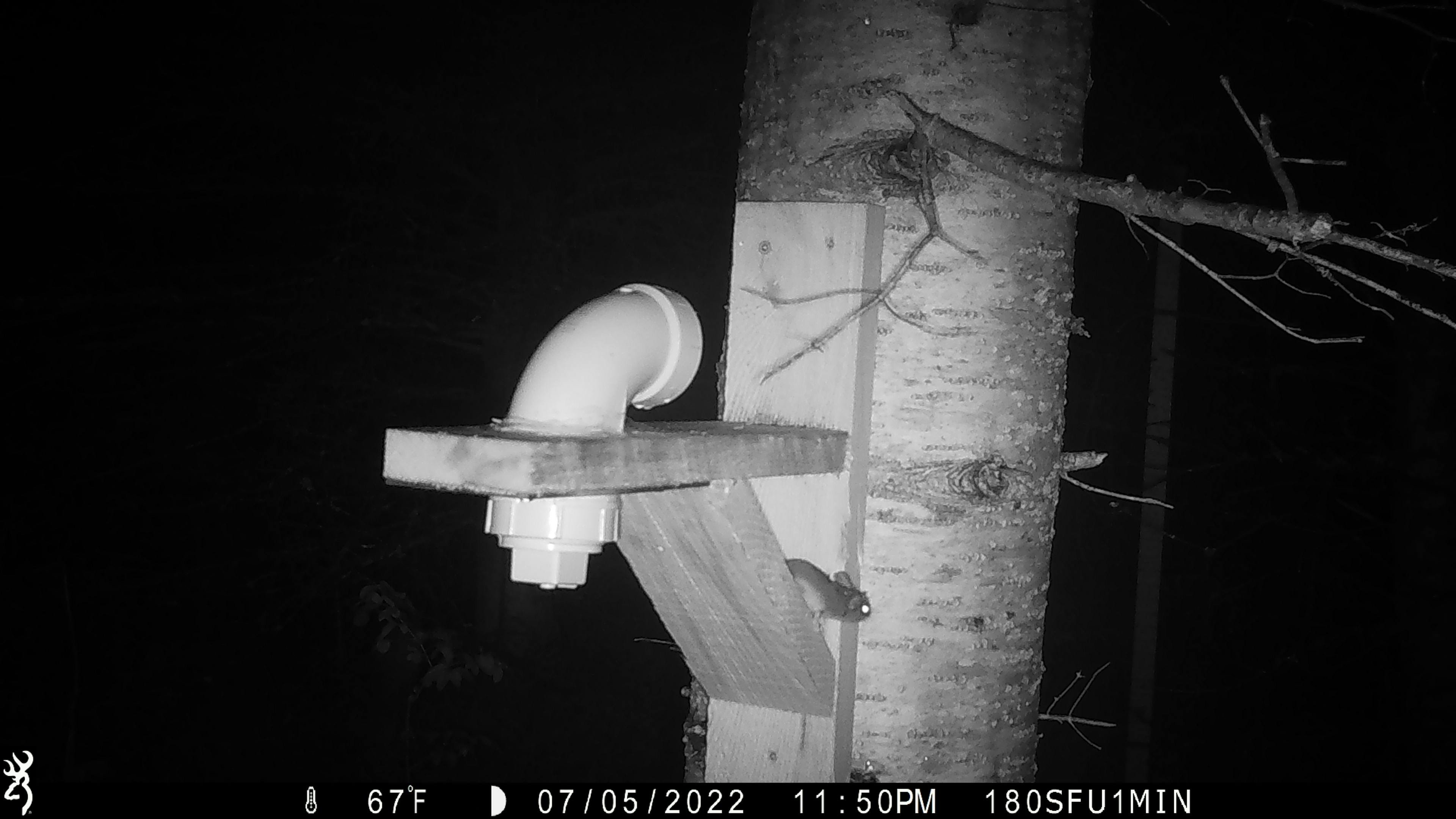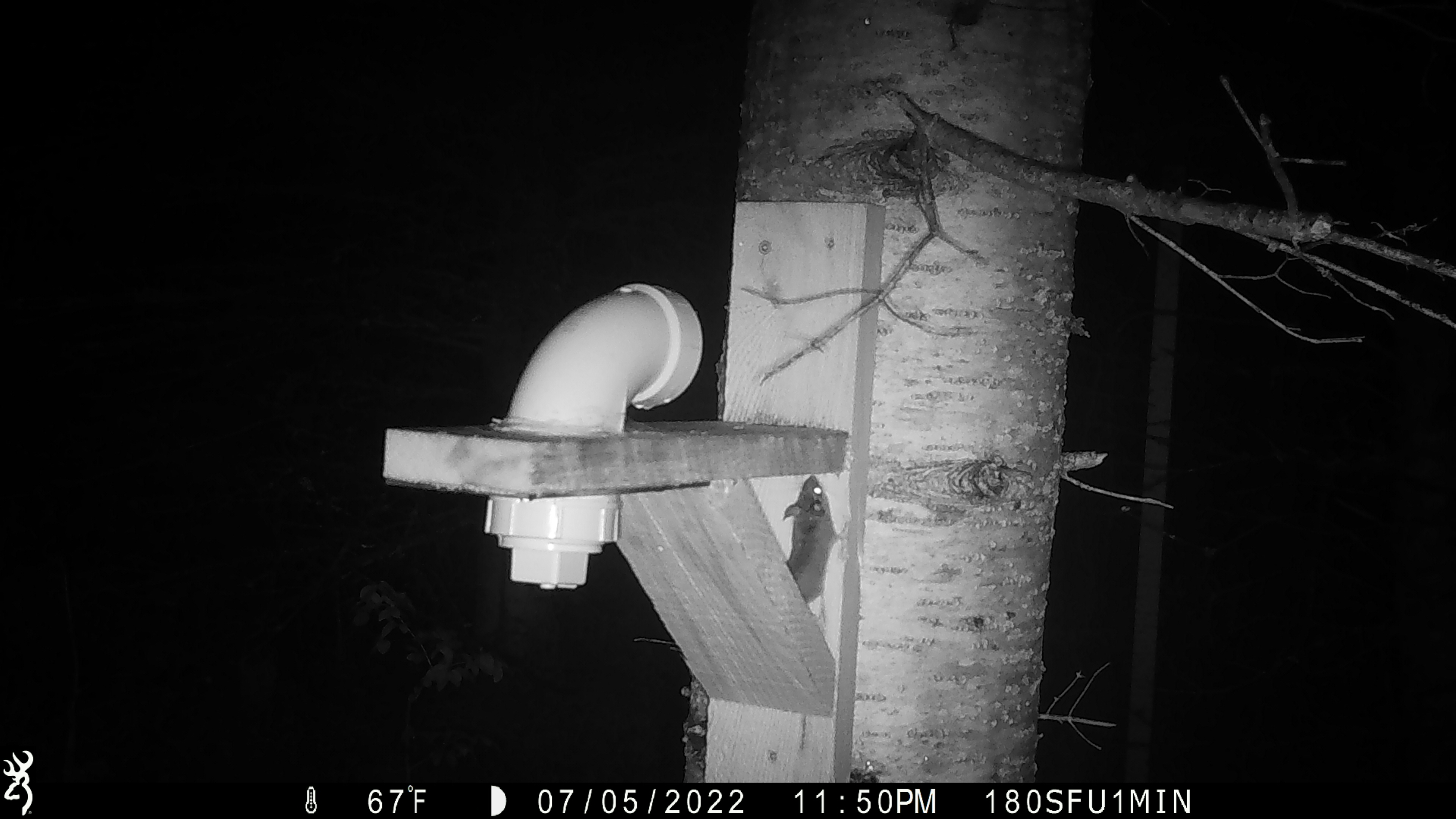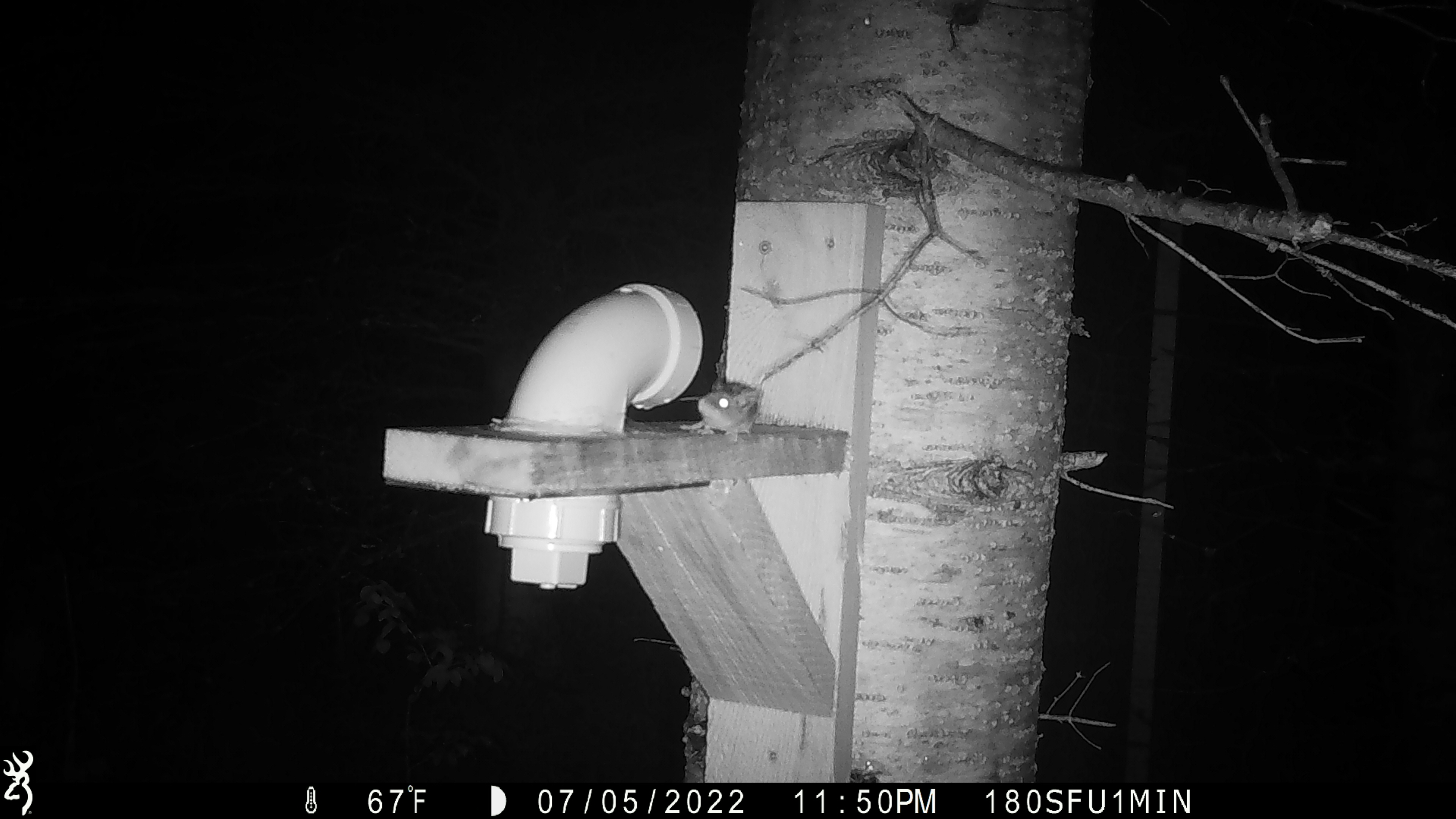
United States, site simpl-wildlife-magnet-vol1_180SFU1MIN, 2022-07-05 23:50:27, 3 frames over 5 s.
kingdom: Animalia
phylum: Chordata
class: Mammalia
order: Rodentia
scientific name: Rodentia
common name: mouse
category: mouse sp.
Mouse sp. (mouse) (Rodentia).